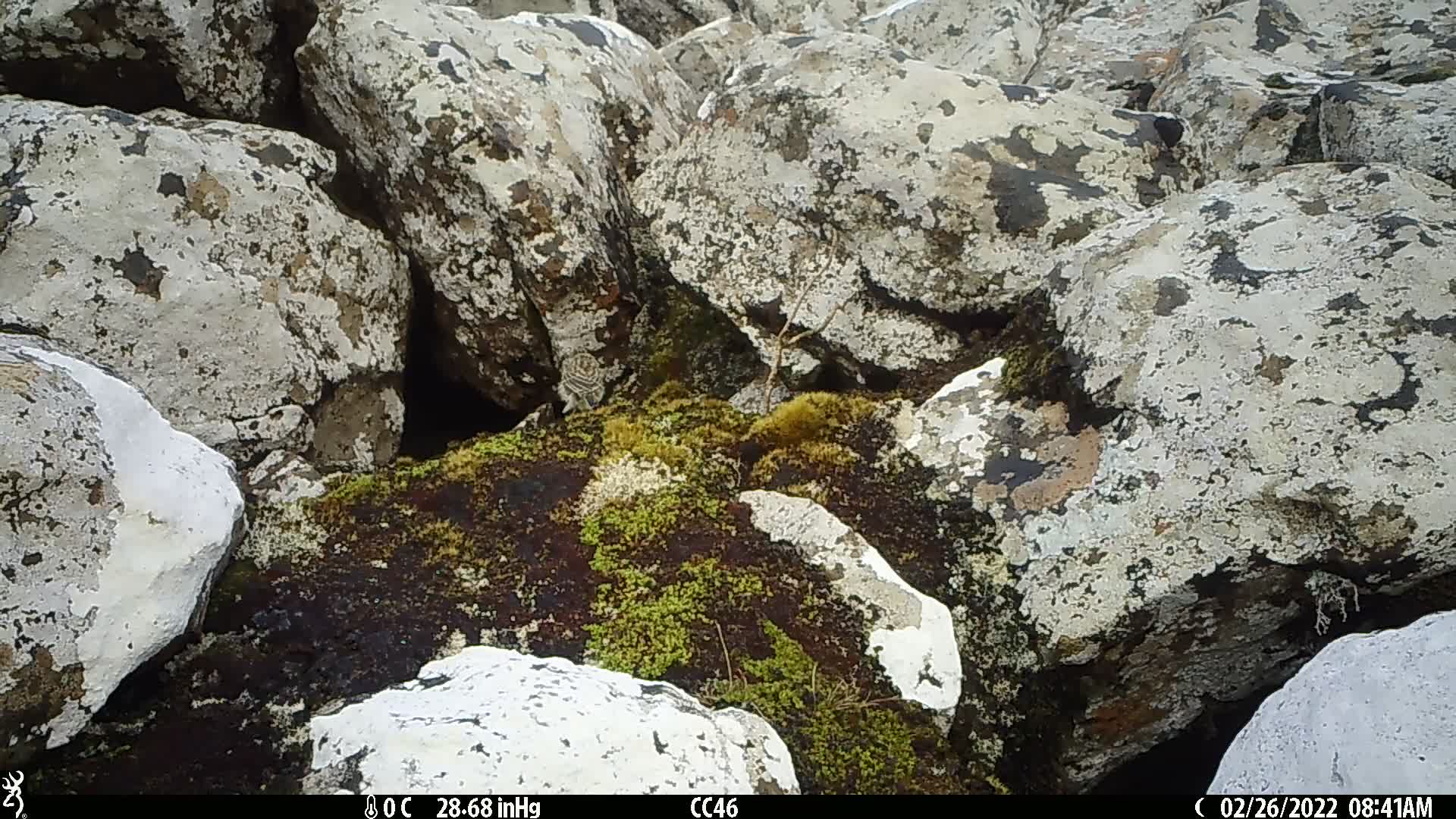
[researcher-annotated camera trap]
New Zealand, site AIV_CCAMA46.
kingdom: Animalia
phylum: Chordata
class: Aves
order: Passeriformes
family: Motacillidae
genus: Anthus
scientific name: Anthus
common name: pipit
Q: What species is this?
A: Pipit (Anthus).